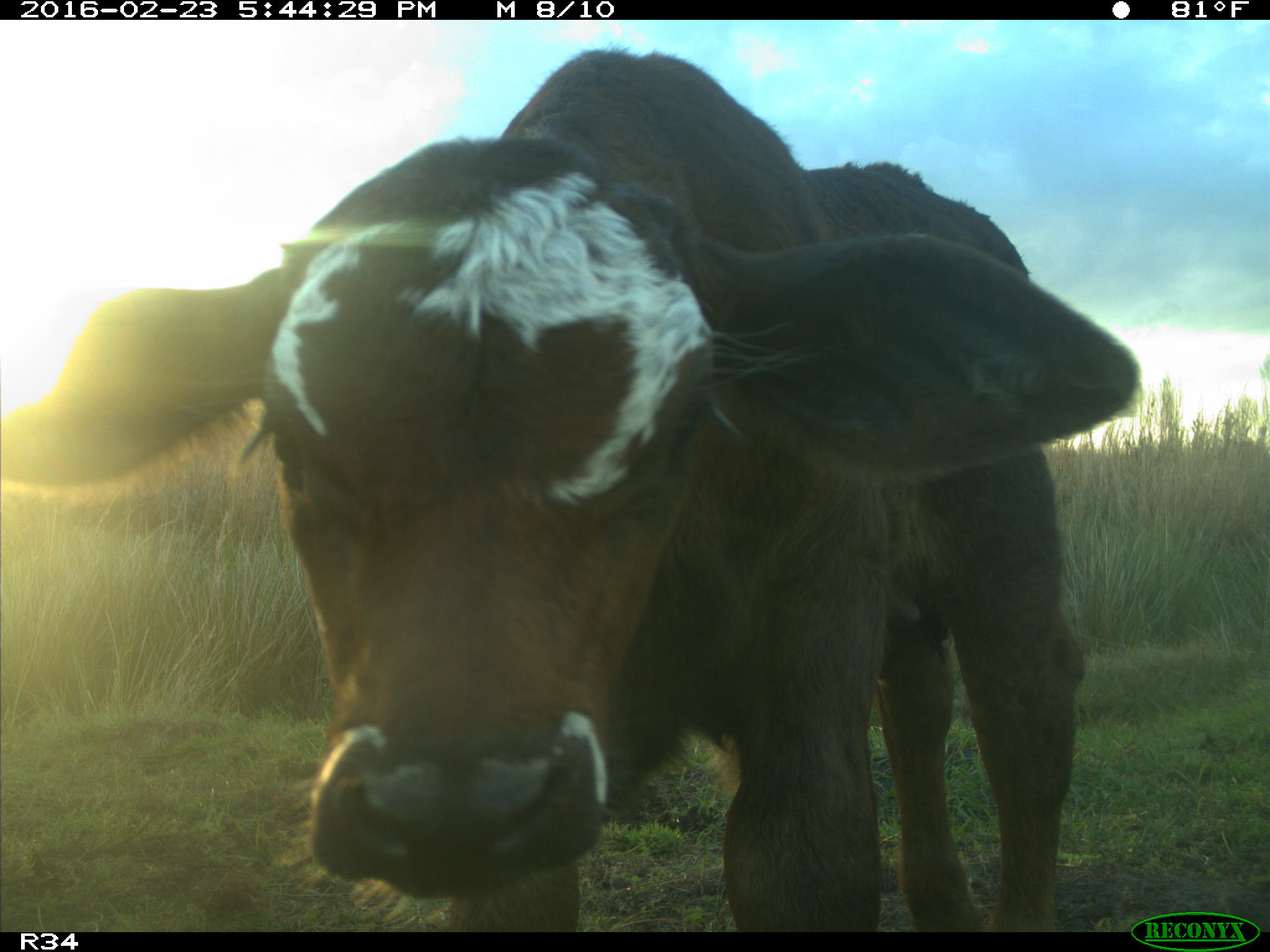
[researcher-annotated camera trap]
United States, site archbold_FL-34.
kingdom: Animalia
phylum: Chordata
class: Mammalia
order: Artiodactyla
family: Bovidae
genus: Bos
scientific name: Bos taurus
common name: domestic cow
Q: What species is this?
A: Bos taurus (domestic cow).